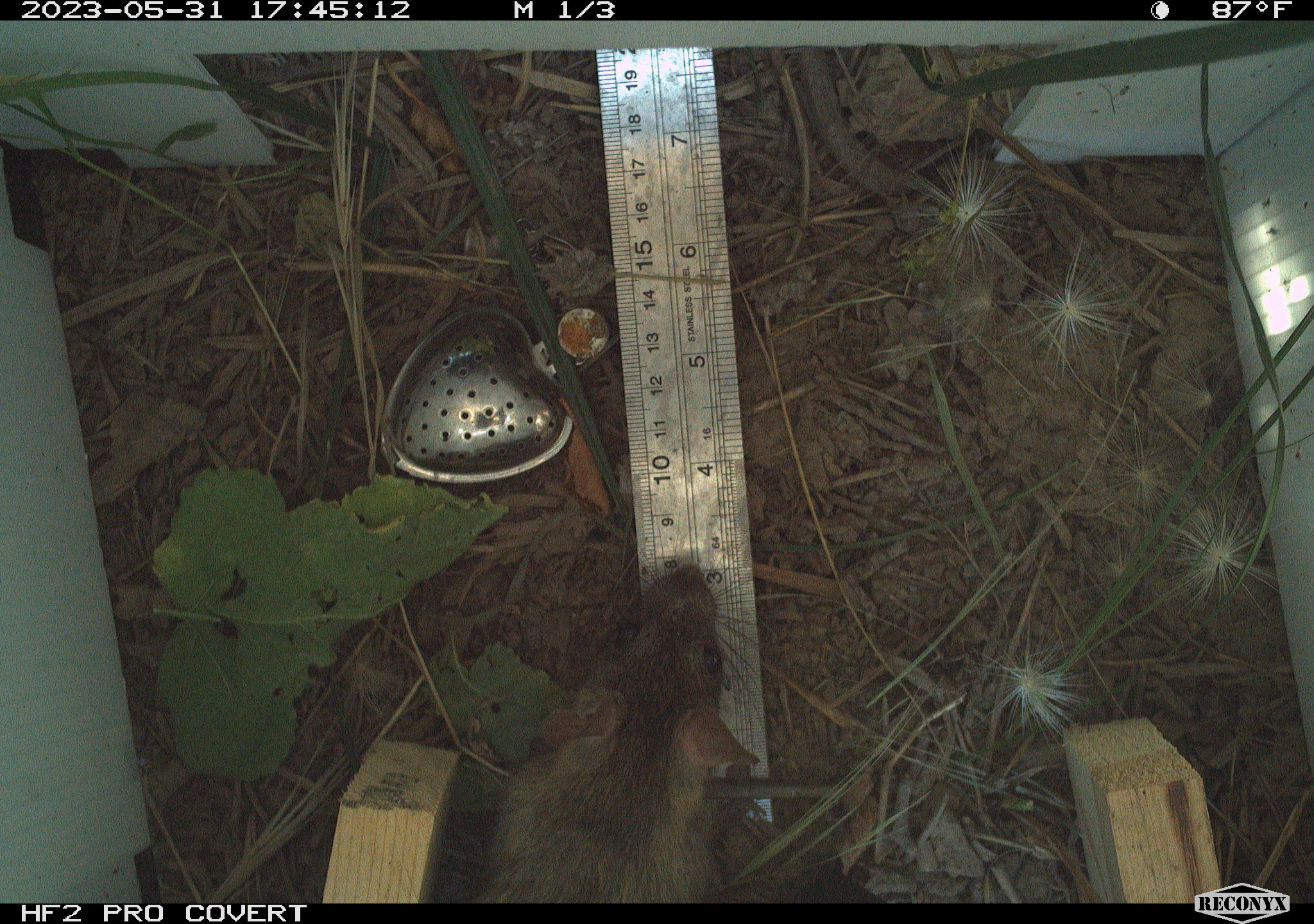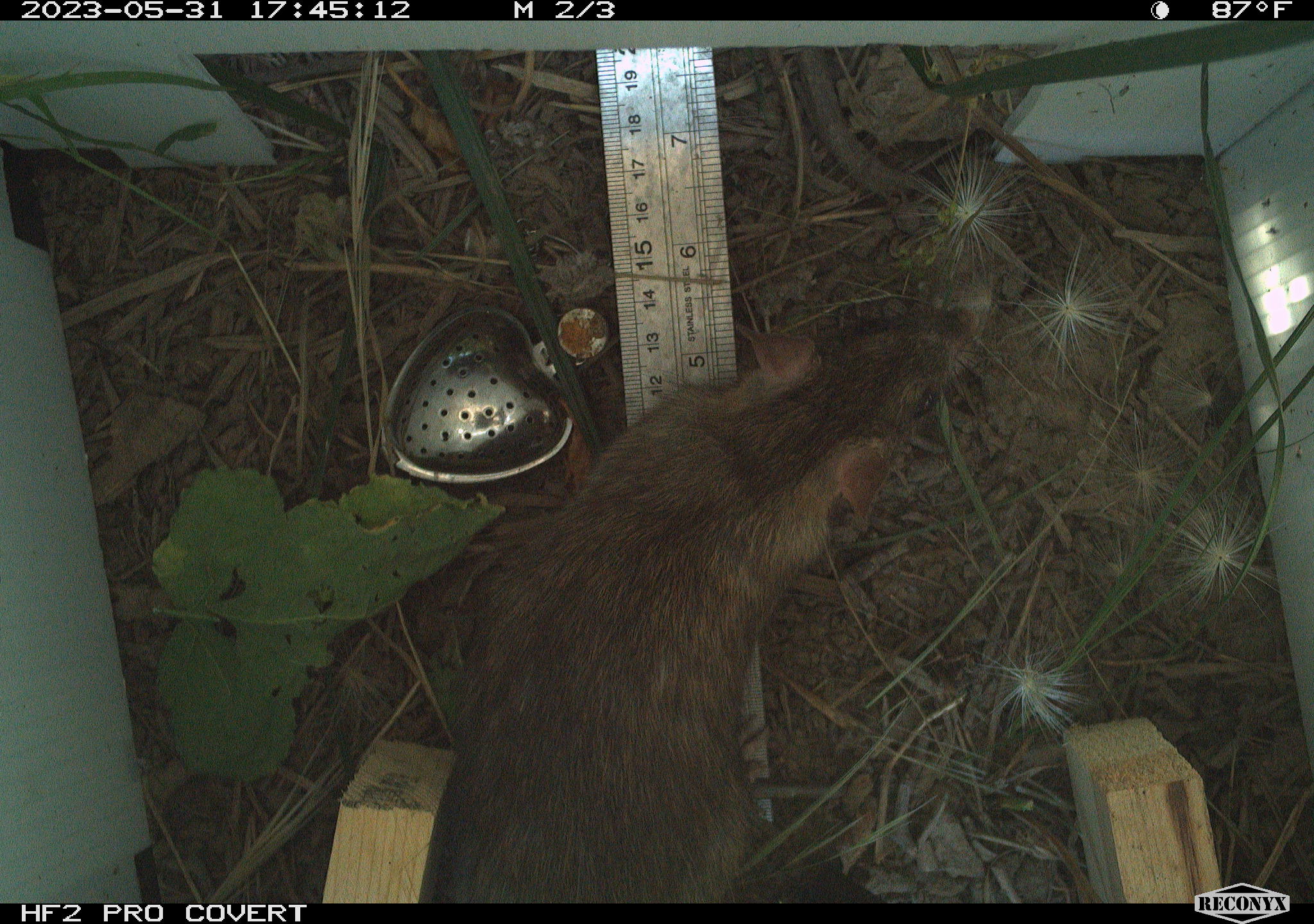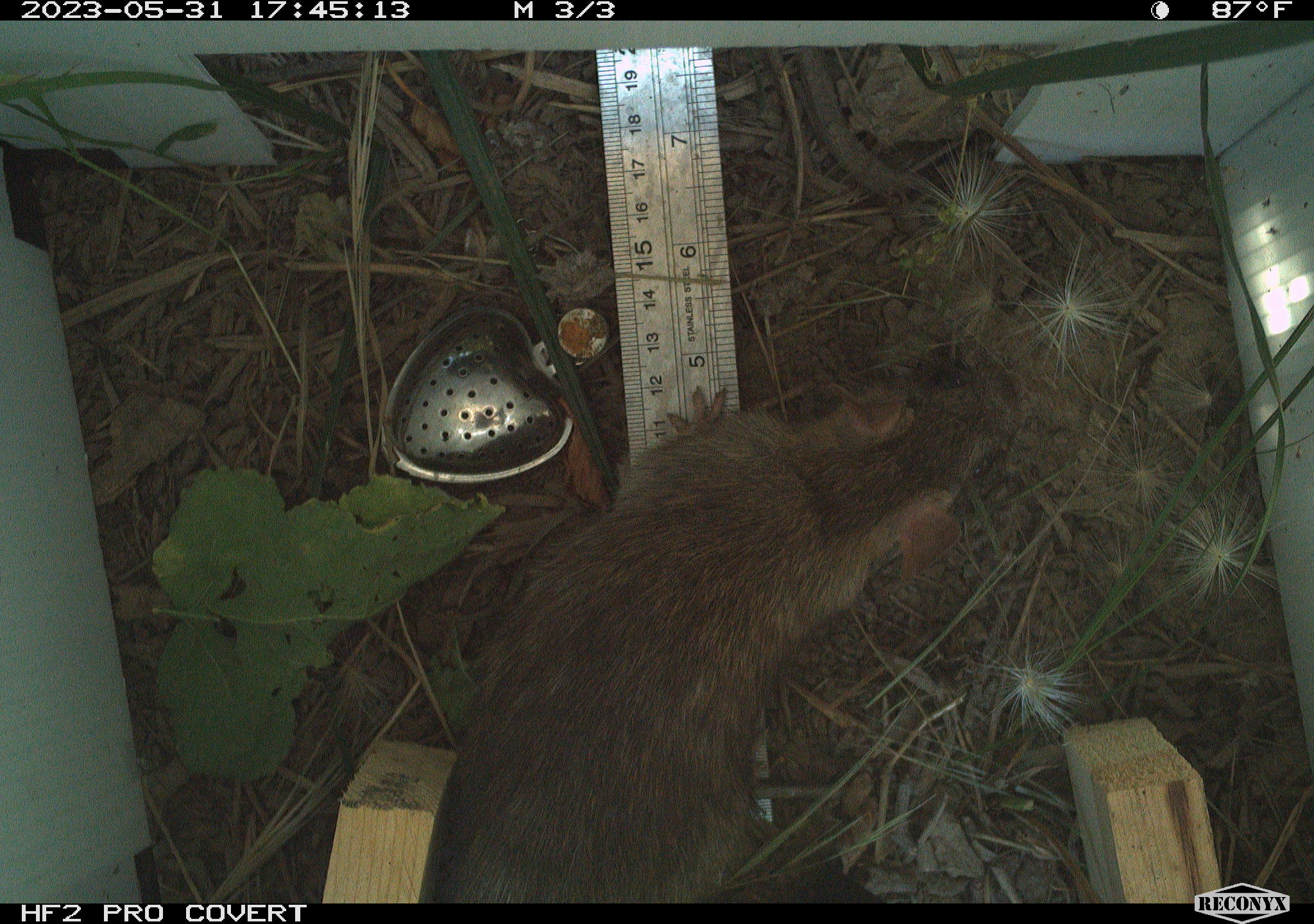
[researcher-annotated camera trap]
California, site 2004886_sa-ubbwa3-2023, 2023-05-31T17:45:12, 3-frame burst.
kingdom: Animalia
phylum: Chordata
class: Mammalia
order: Rodentia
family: Muridae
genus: Rattus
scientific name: Rattus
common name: rat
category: rattus species